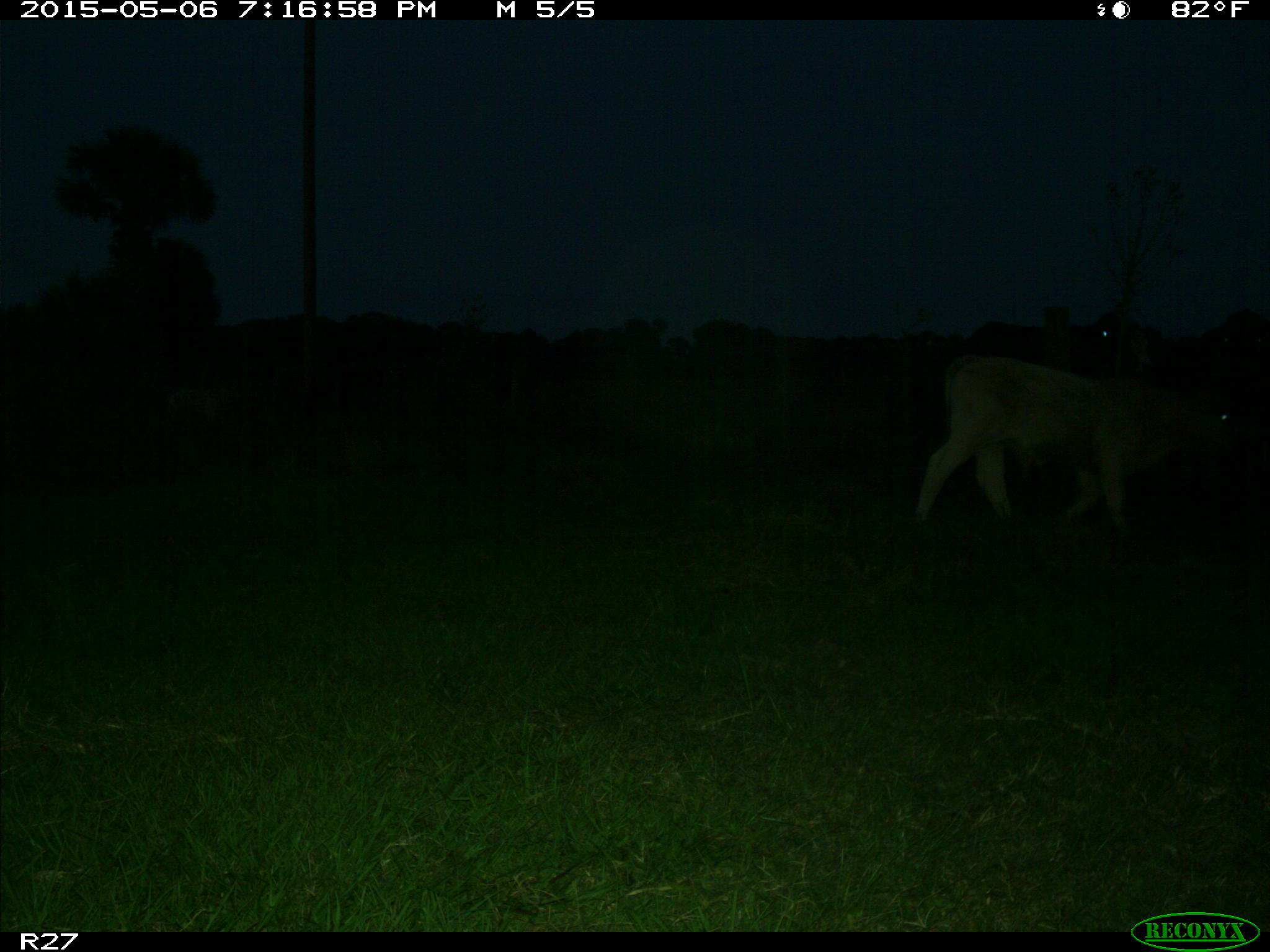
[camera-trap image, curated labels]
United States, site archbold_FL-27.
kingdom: Animalia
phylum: Chordata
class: Mammalia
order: Artiodactyla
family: Bovidae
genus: Bos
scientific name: Bos taurus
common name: domestic cow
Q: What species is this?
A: Bos taurus (domestic cow).